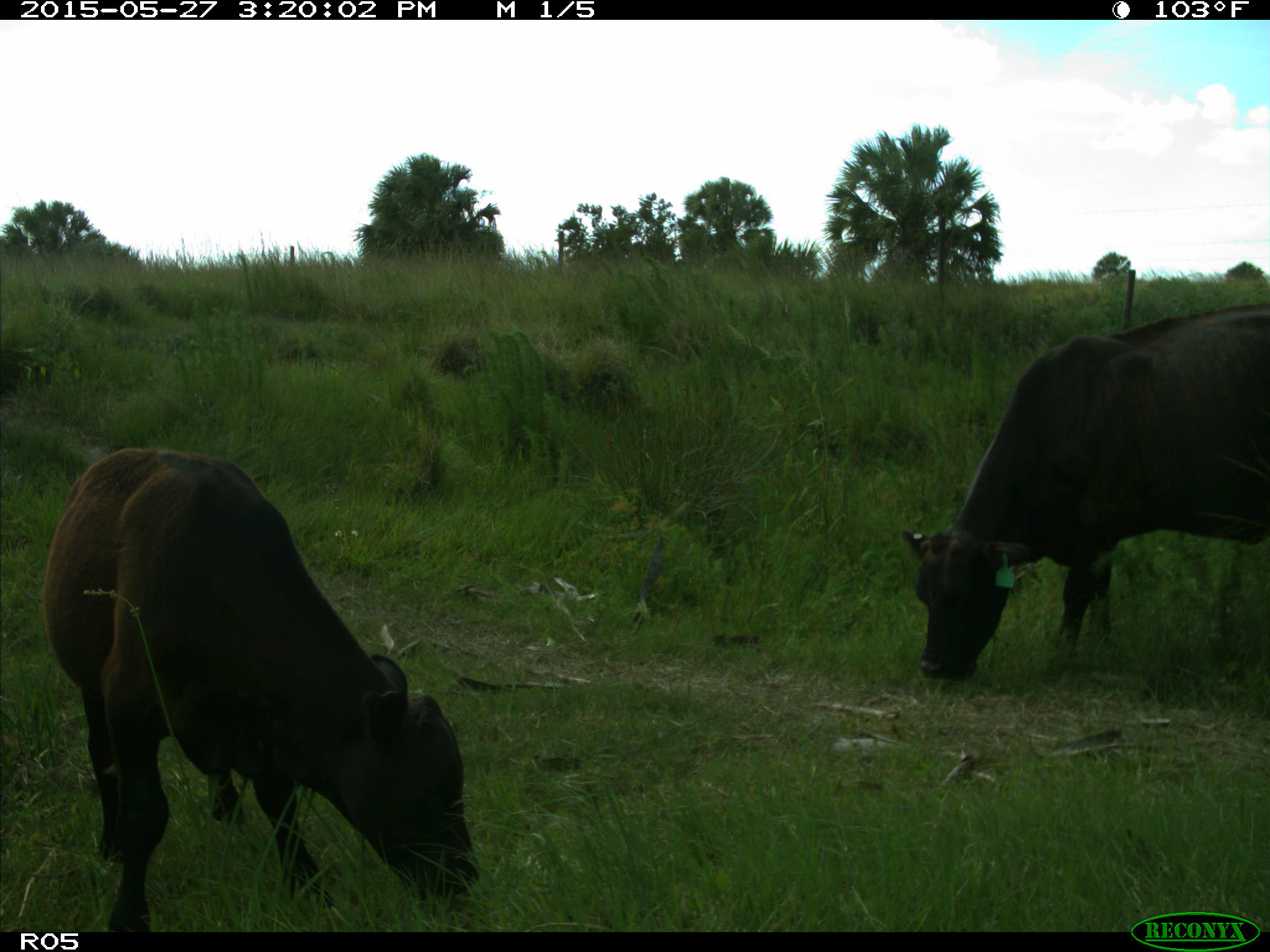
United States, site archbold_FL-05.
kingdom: Animalia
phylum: Chordata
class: Mammalia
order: Artiodactyla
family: Bovidae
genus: Bos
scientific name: Bos taurus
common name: domestic cow